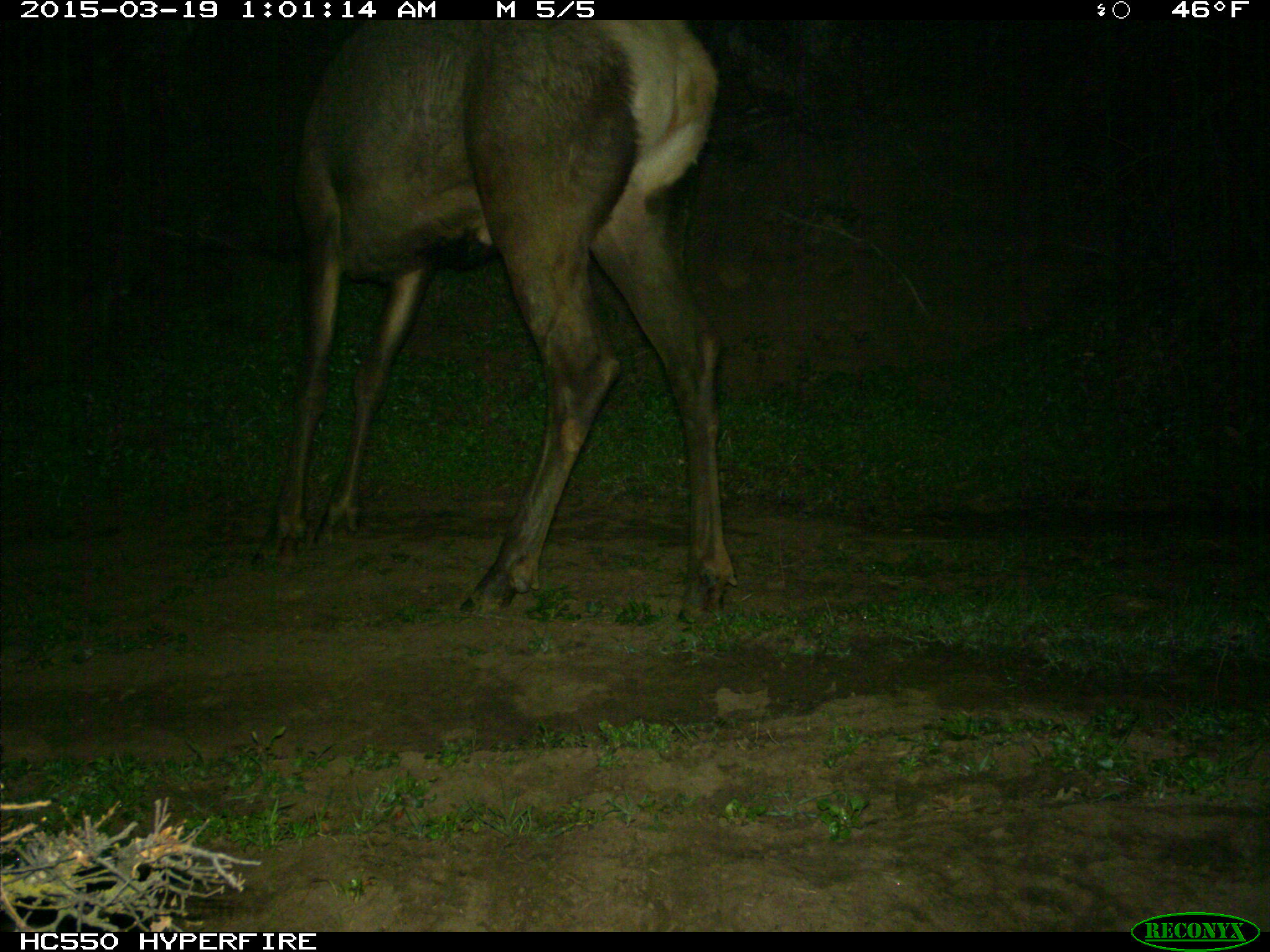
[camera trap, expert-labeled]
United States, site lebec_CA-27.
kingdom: Animalia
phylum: Chordata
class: Mammalia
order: Artiodactyla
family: Cervidae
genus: Cervus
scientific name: Cervus canadensis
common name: elk